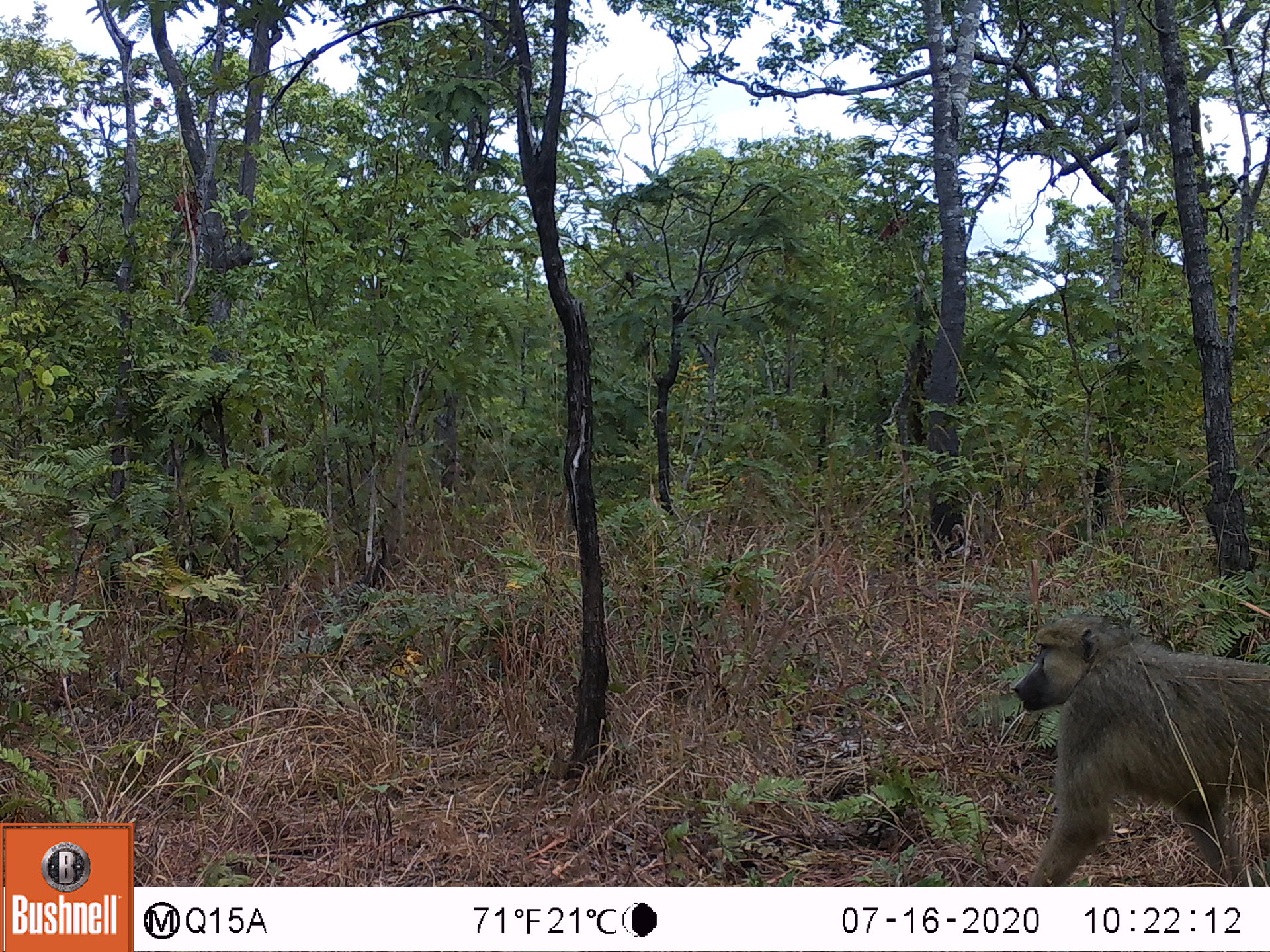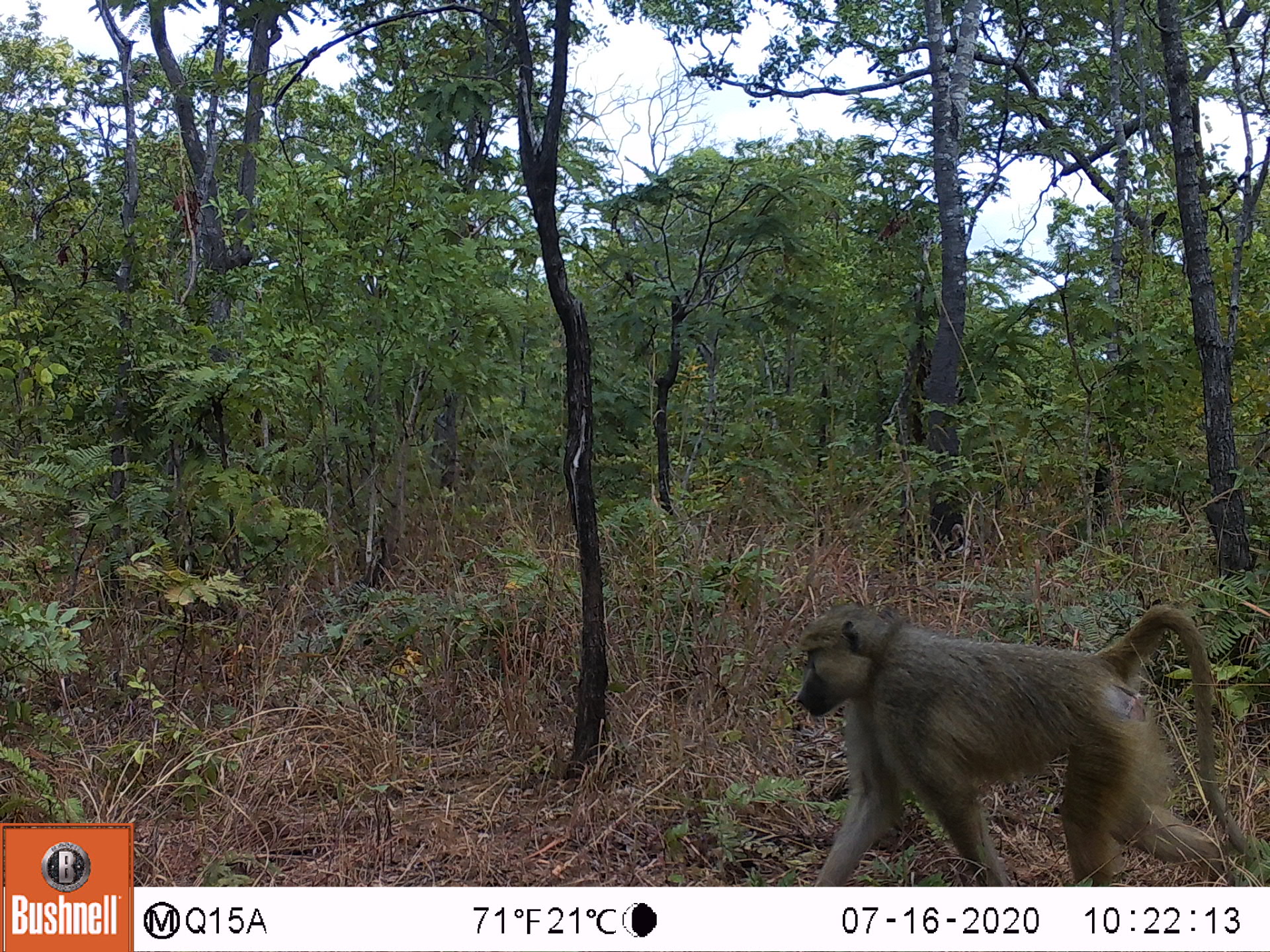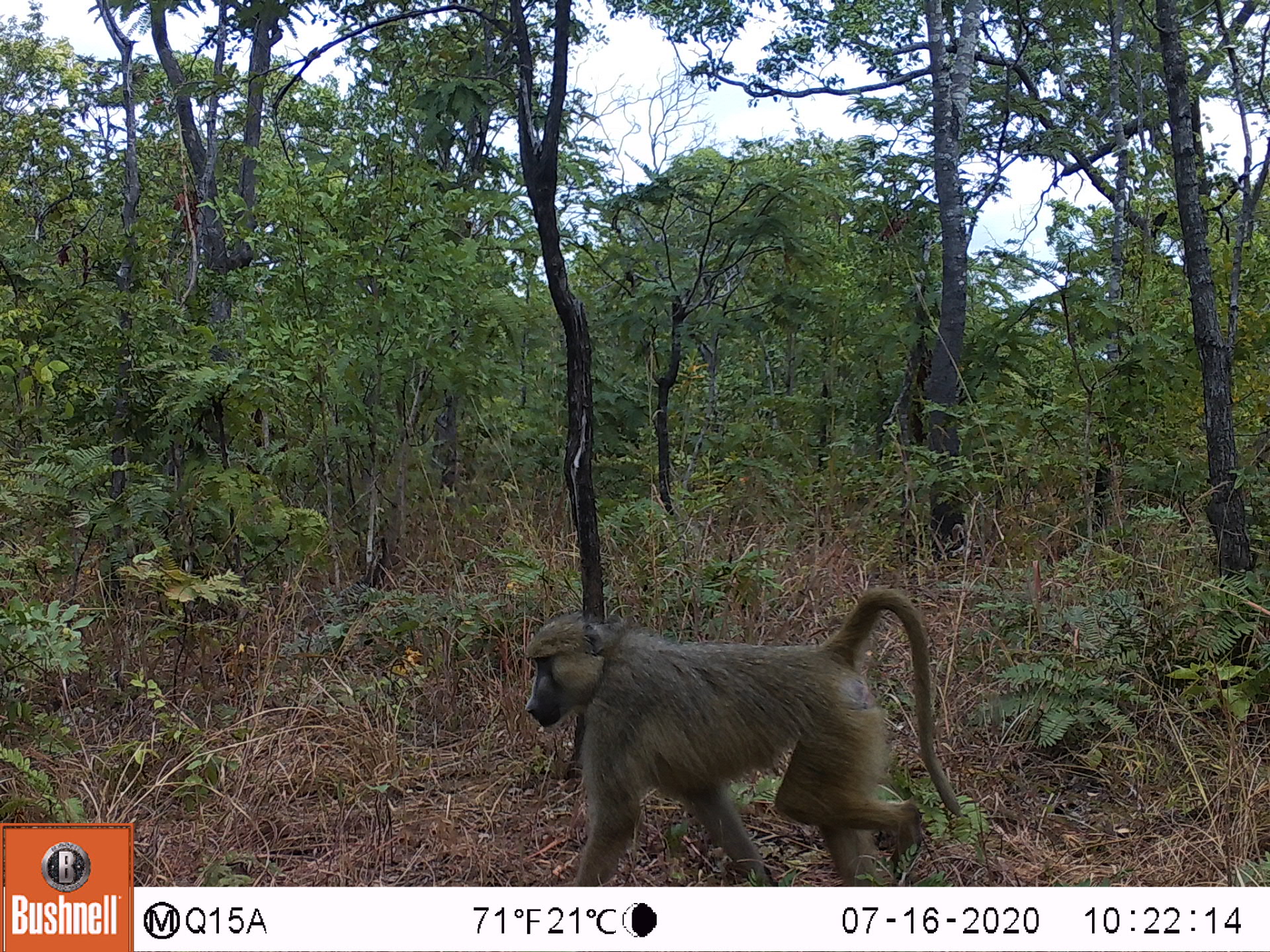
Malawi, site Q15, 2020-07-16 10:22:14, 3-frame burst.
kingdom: Animalia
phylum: Chordata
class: Mammalia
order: Primates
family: Cercopithecidae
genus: Papio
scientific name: Papio cynocephalus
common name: yellow baboon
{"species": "yellow baboon (Papio cynocephalus)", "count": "1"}